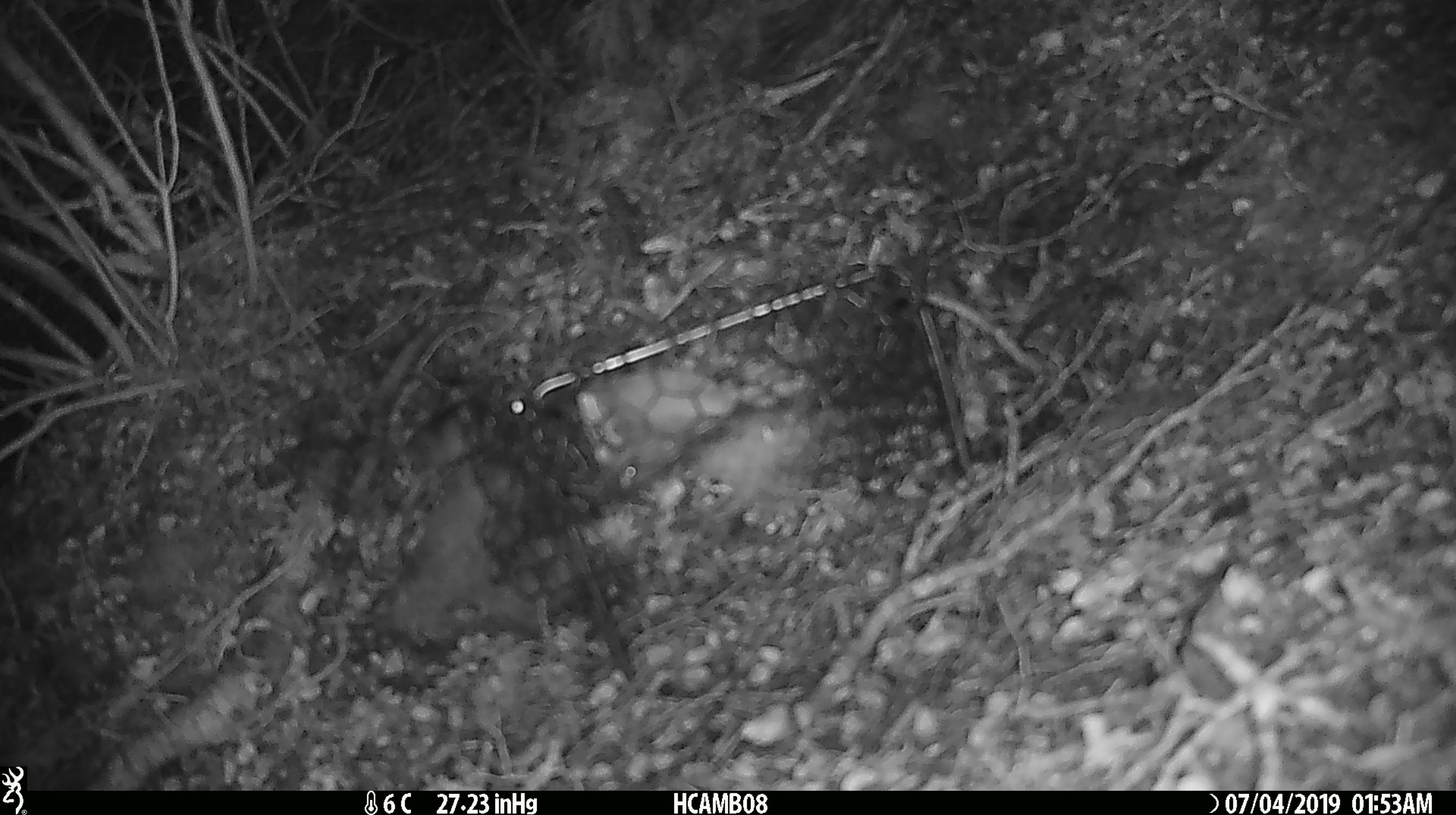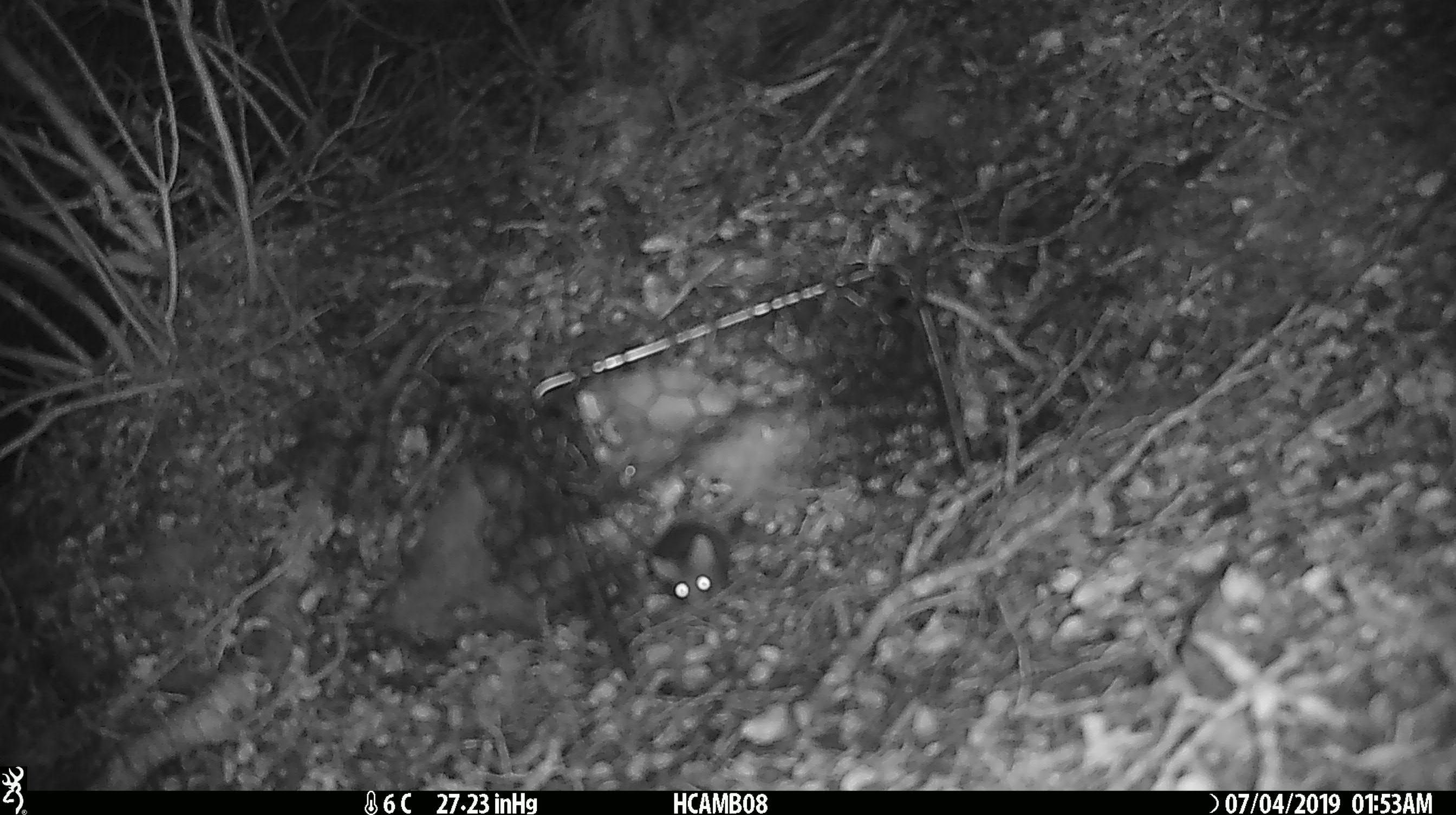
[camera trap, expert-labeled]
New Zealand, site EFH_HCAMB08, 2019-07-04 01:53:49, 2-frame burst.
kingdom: Animalia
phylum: Chordata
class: Mammalia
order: Rodentia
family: Muridae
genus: Mus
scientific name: Mus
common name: mouse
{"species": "mouse (Mus)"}